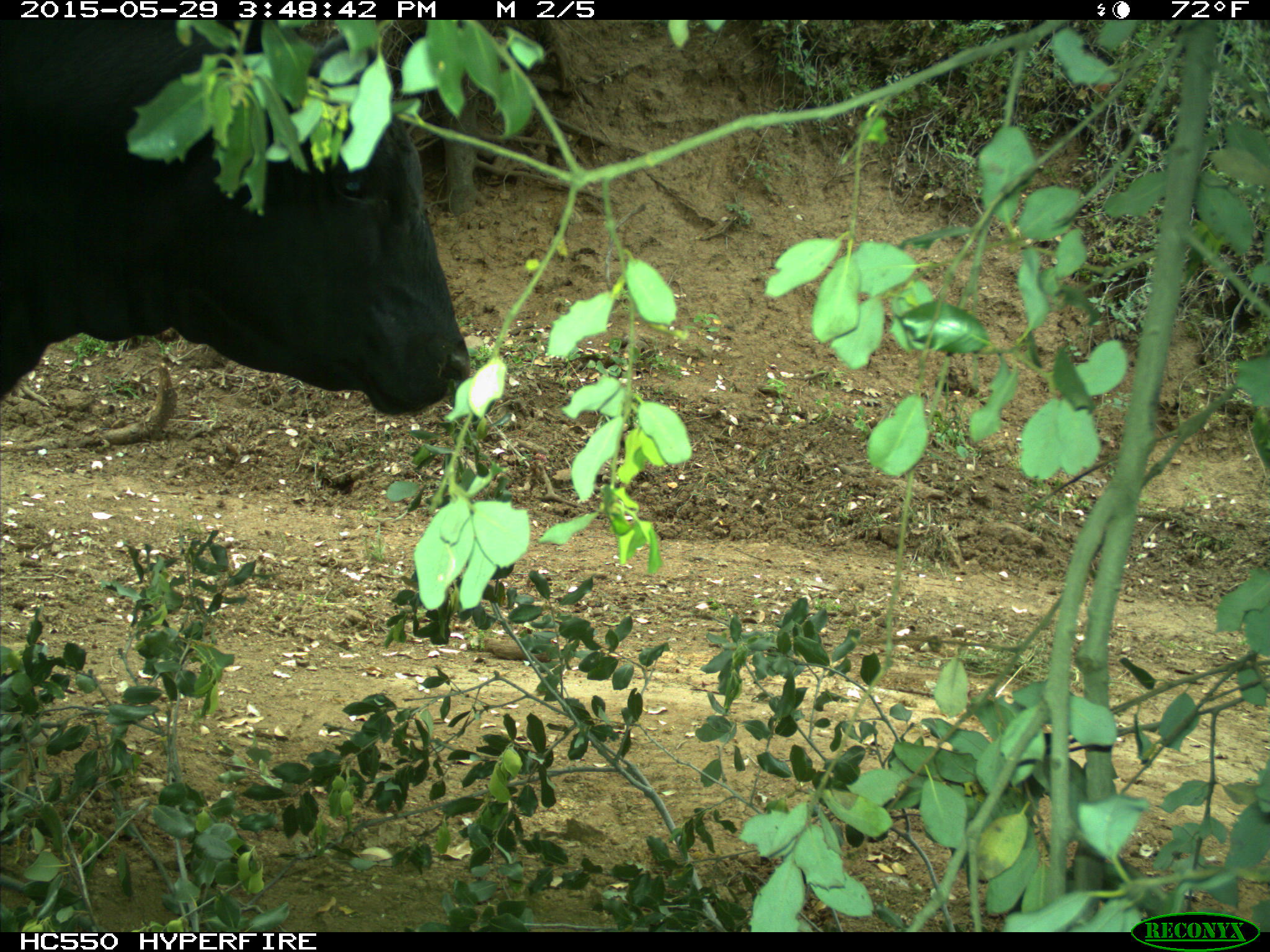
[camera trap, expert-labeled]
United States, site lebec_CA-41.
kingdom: Animalia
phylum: Chordata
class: Mammalia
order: Artiodactyla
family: Bovidae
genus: Bos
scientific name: Bos taurus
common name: domestic cow